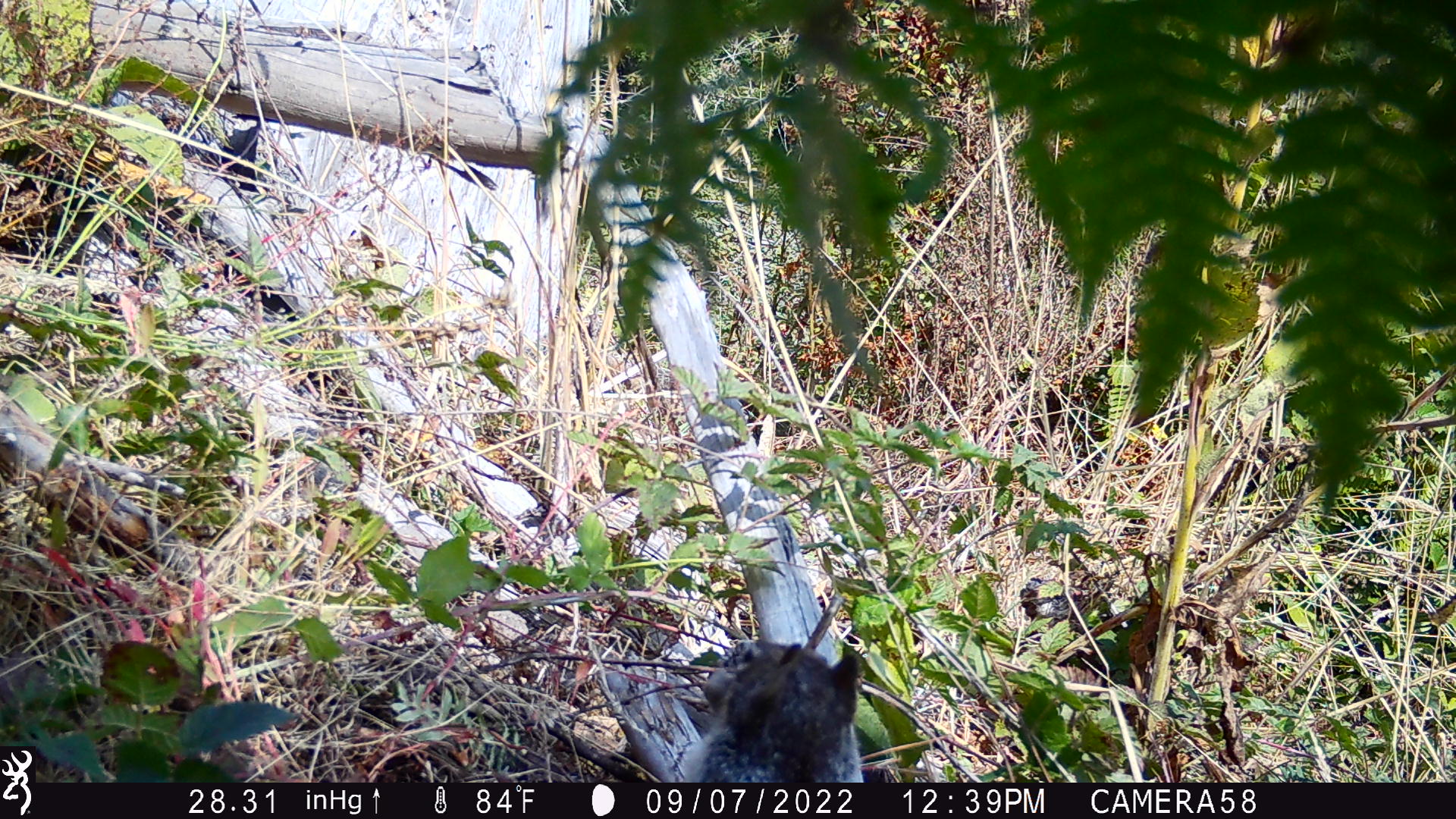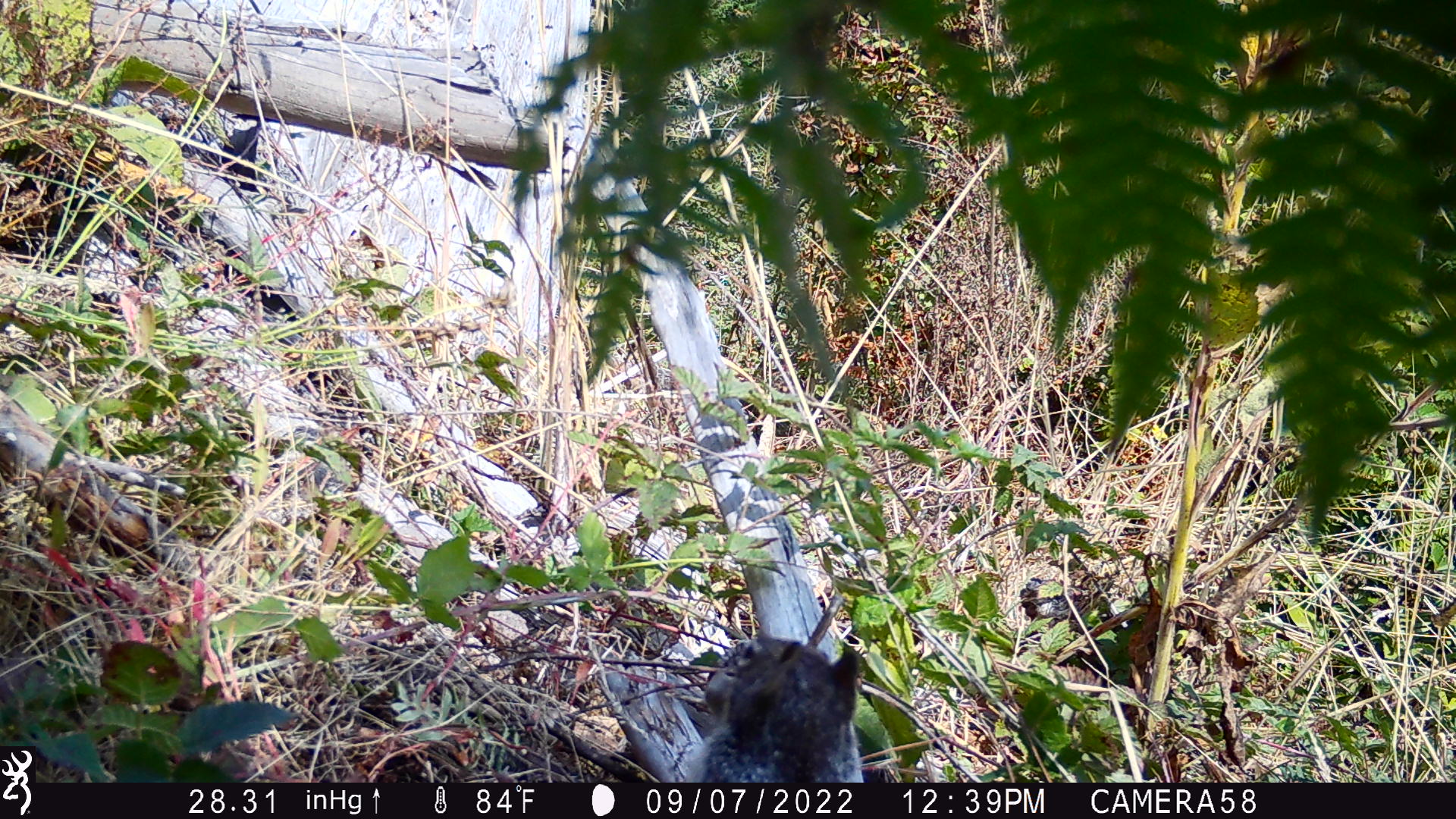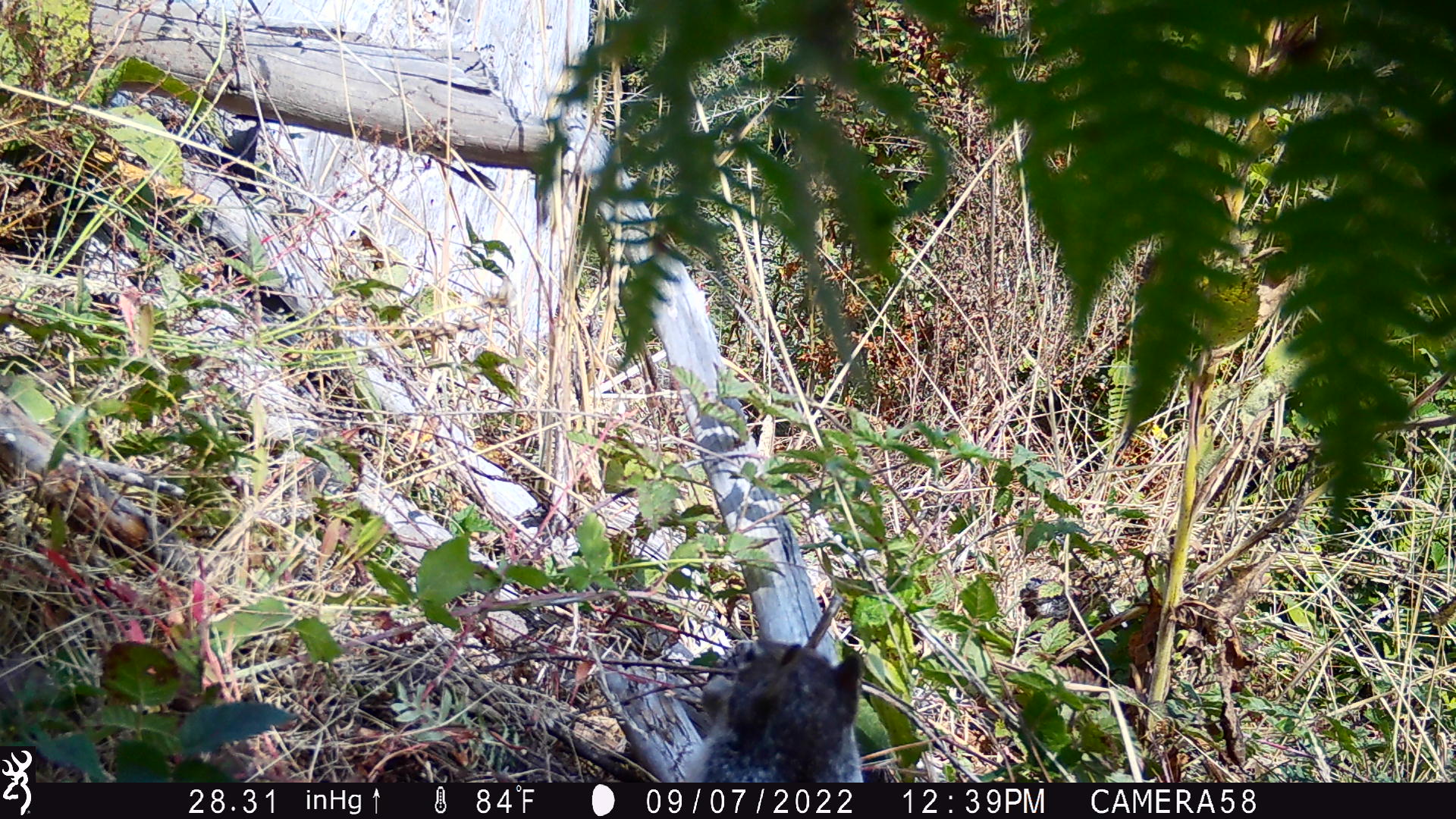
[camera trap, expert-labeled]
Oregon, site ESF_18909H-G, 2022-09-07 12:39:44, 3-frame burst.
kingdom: Animalia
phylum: Chordata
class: Mammalia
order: Rodentia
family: Sciuridae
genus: Otospermophilus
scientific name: Otospermophilus beecheyi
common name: california ground squirrel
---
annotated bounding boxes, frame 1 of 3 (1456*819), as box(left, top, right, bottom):
california ground squirrel: box(685, 624, 887, 778)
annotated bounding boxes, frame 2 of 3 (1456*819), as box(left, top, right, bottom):
california ground squirrel: box(674, 630, 882, 776)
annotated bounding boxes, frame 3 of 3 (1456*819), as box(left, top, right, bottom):
california ground squirrel: box(668, 631, 886, 776)